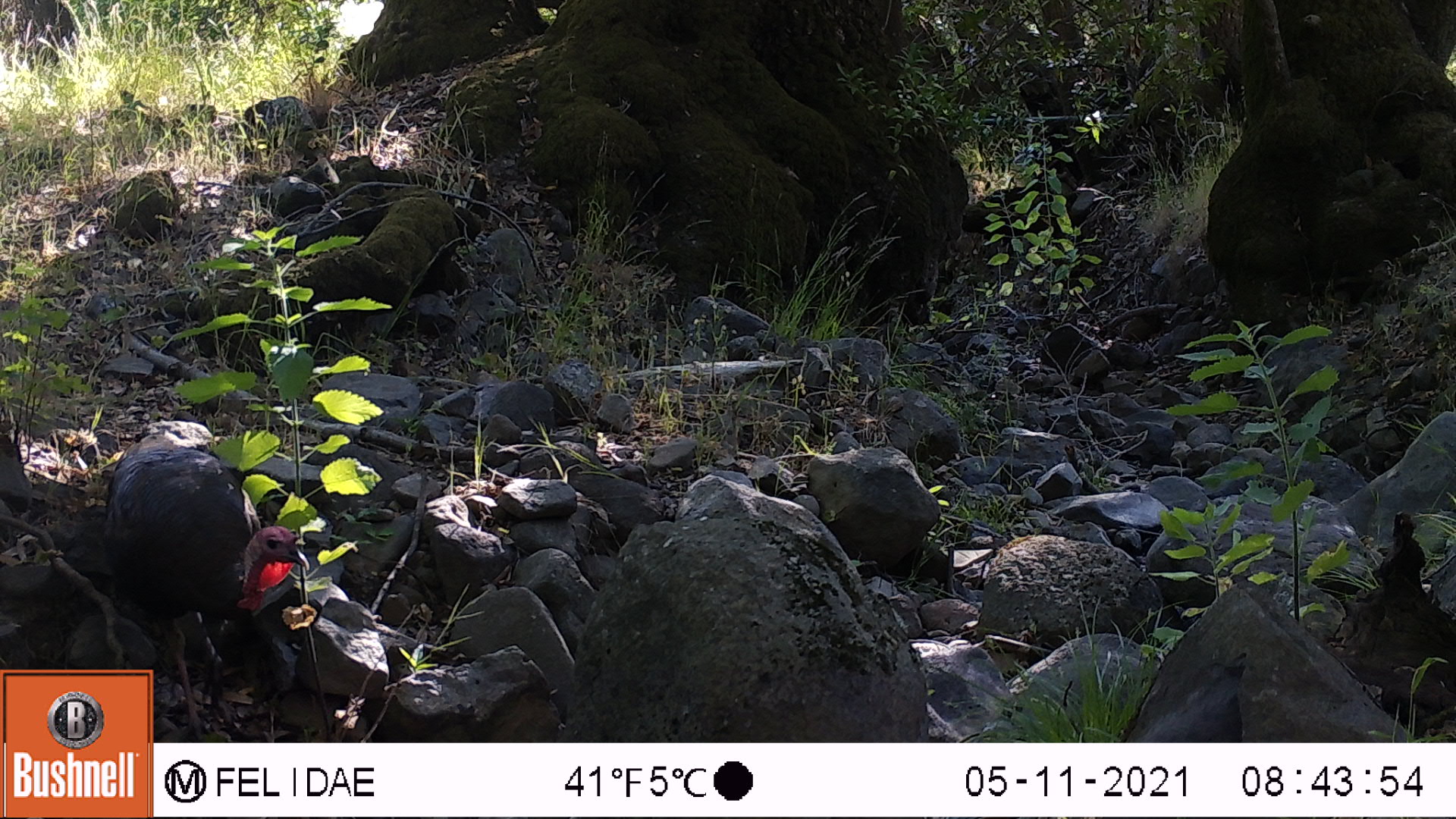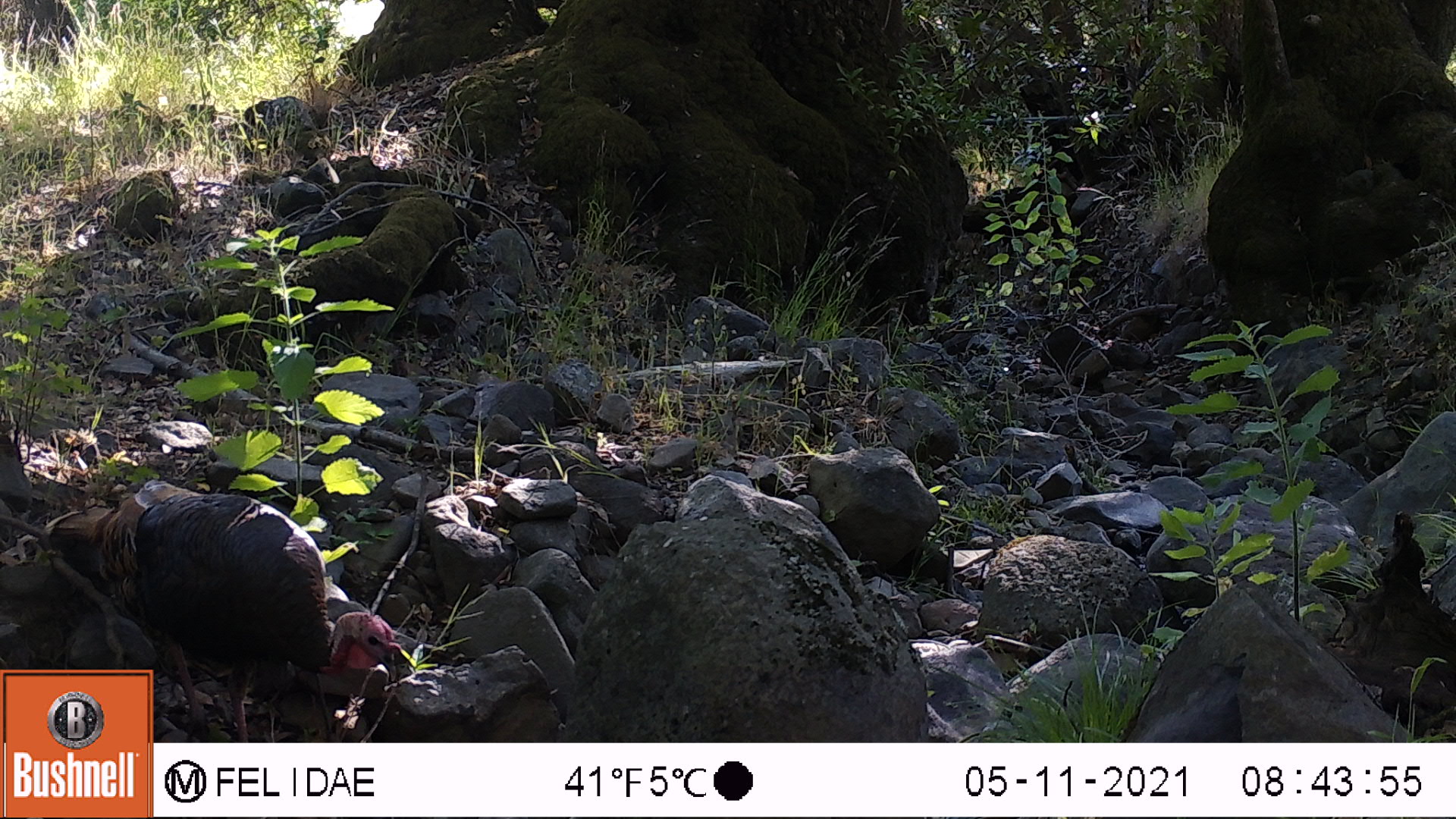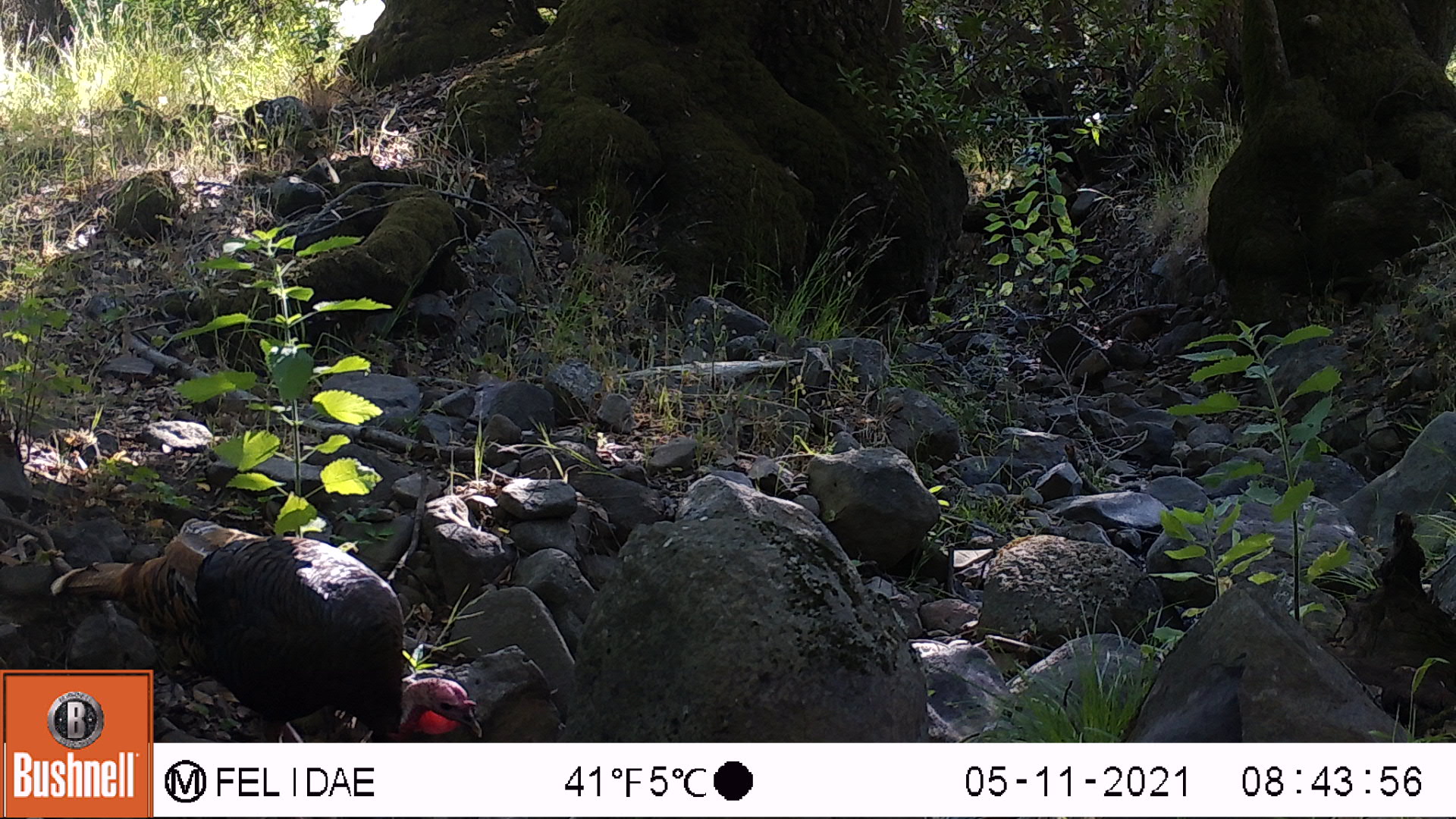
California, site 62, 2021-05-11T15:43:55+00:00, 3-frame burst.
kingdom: Animalia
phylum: Chordata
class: Aves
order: Galliformes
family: Phasianidae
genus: Meleagris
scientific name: Meleagris gallopavo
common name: turkey